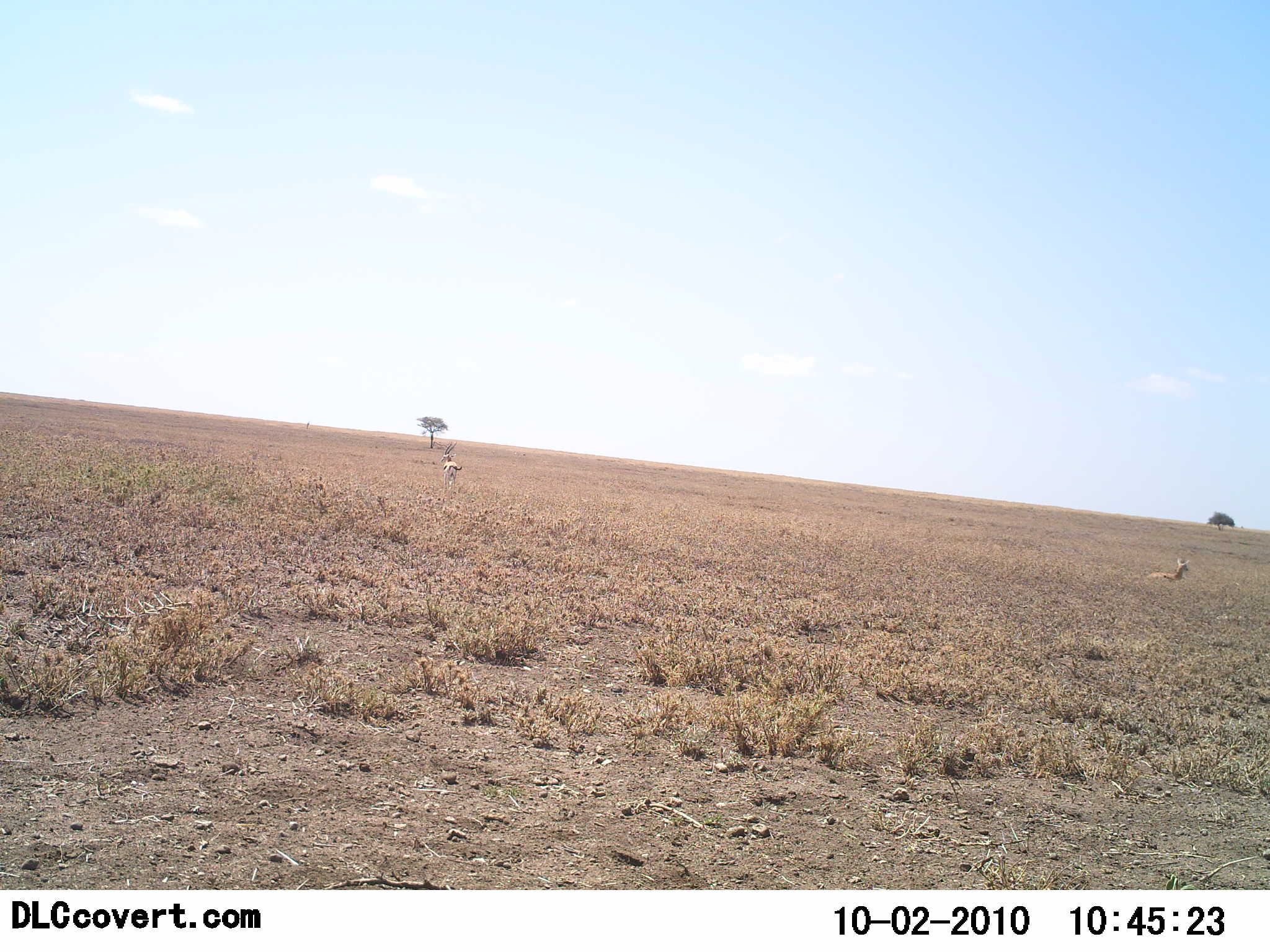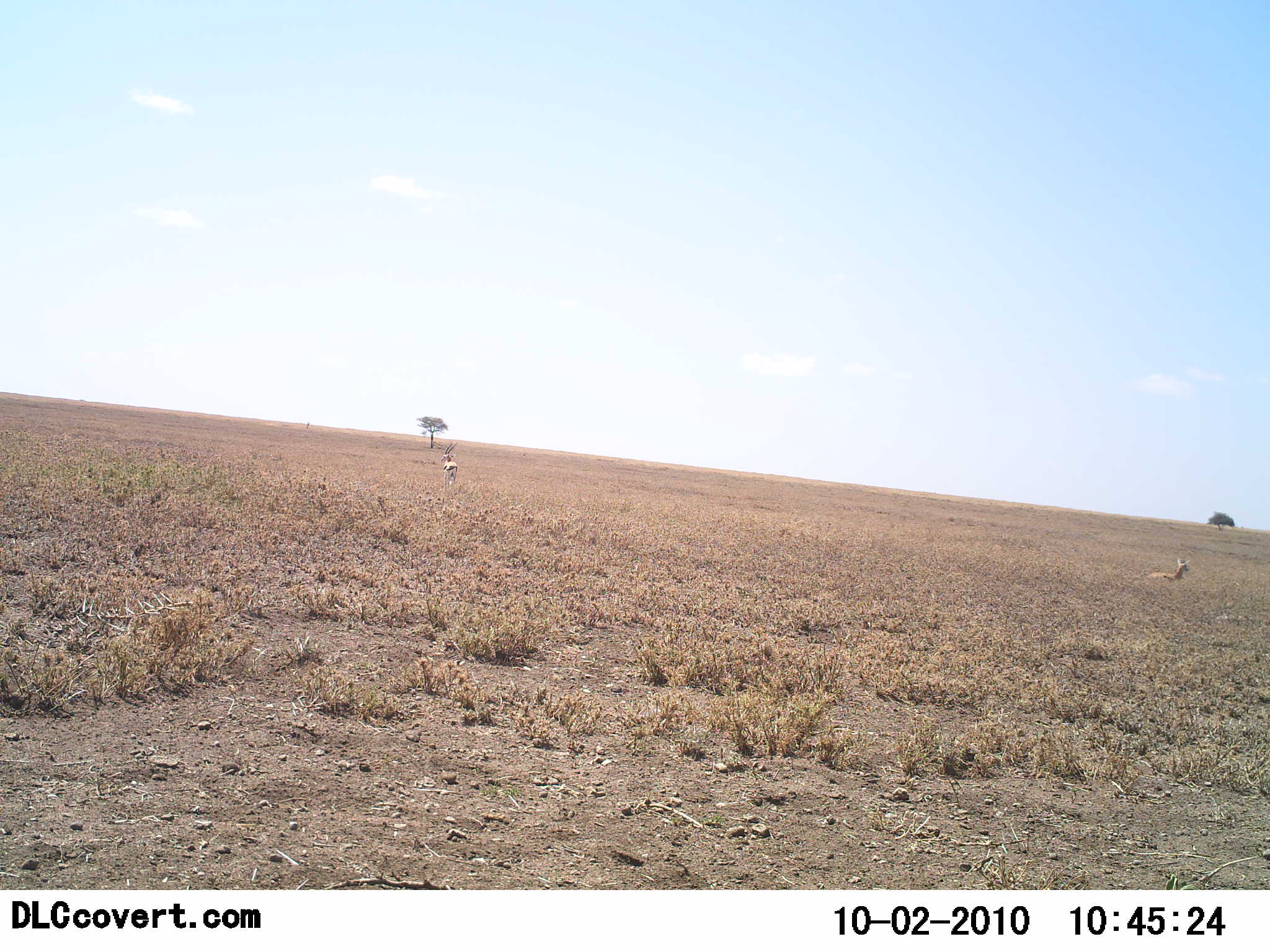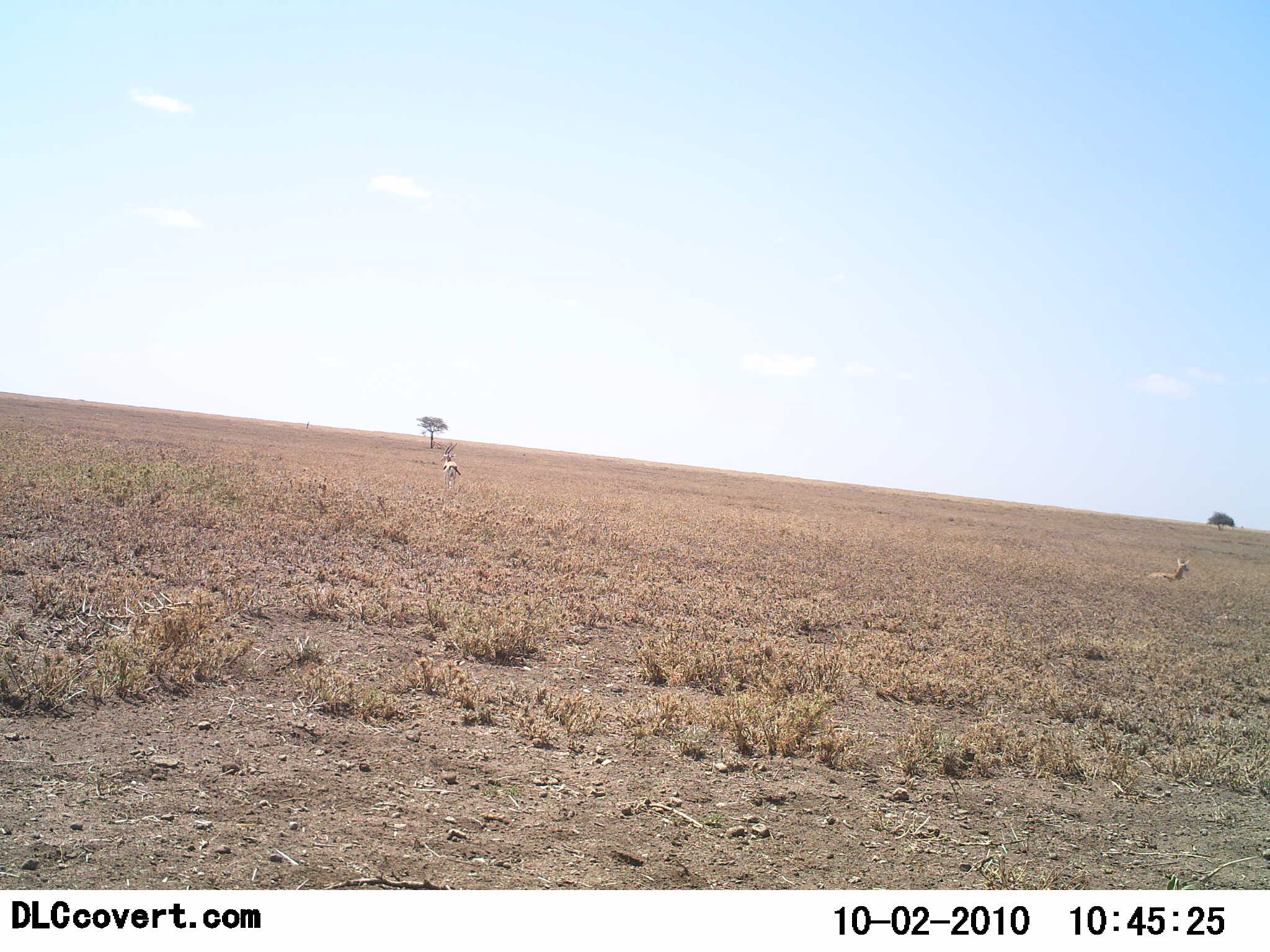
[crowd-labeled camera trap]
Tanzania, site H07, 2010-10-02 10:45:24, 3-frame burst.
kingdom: Animalia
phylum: Chordata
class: Mammalia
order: Artiodactyla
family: Bovidae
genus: Eudorcas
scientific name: Eudorcas thomsonii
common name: thomson's gazelle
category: gazellethomsons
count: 2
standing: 100%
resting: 85%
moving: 0%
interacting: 0%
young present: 0%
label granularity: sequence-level